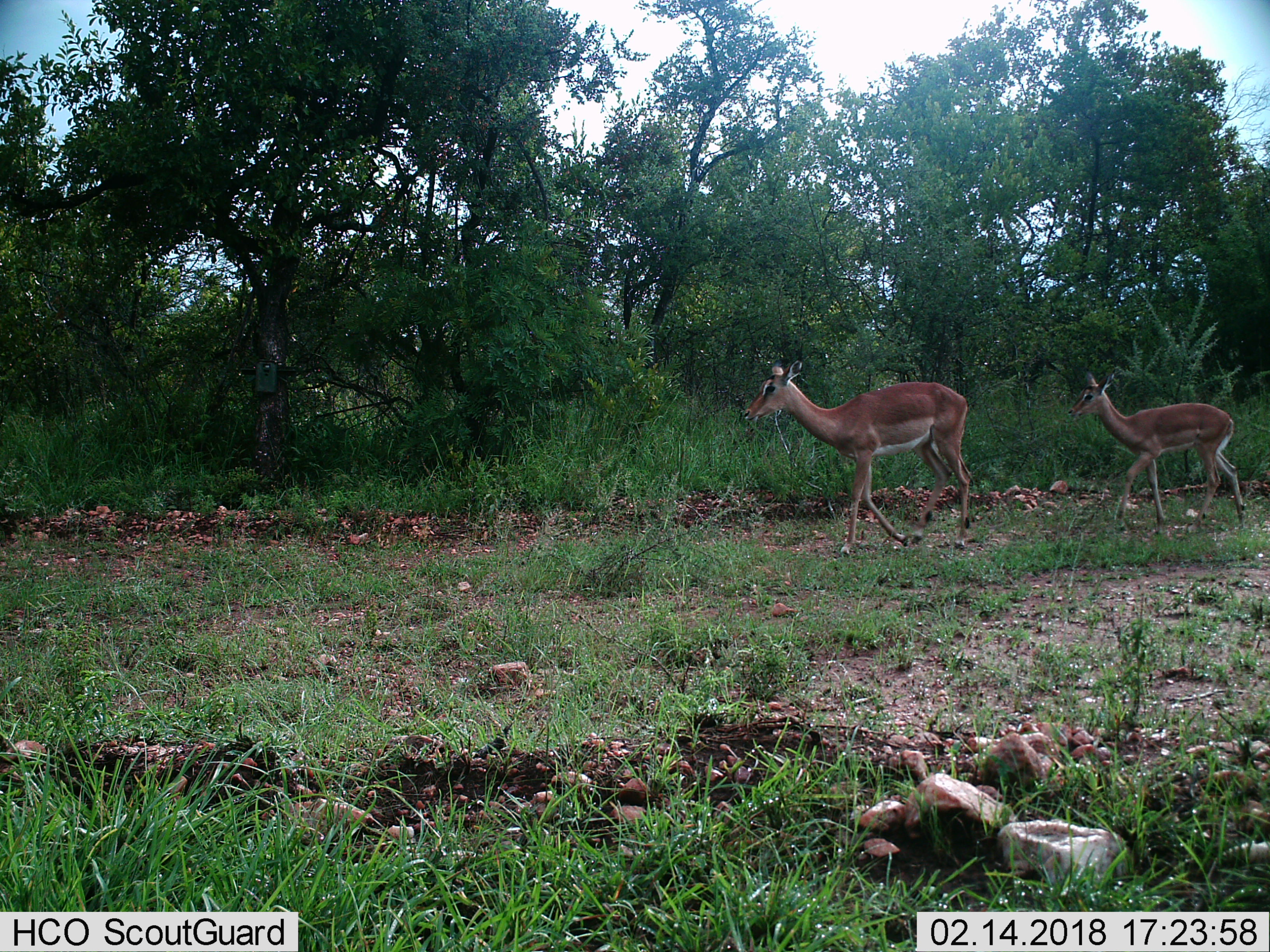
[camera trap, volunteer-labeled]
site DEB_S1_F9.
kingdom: Animalia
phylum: Chordata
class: Mammalia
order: Artiodactyla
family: Bovidae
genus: Aepyceros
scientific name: Aepyceros melampus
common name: impala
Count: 2.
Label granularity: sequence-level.